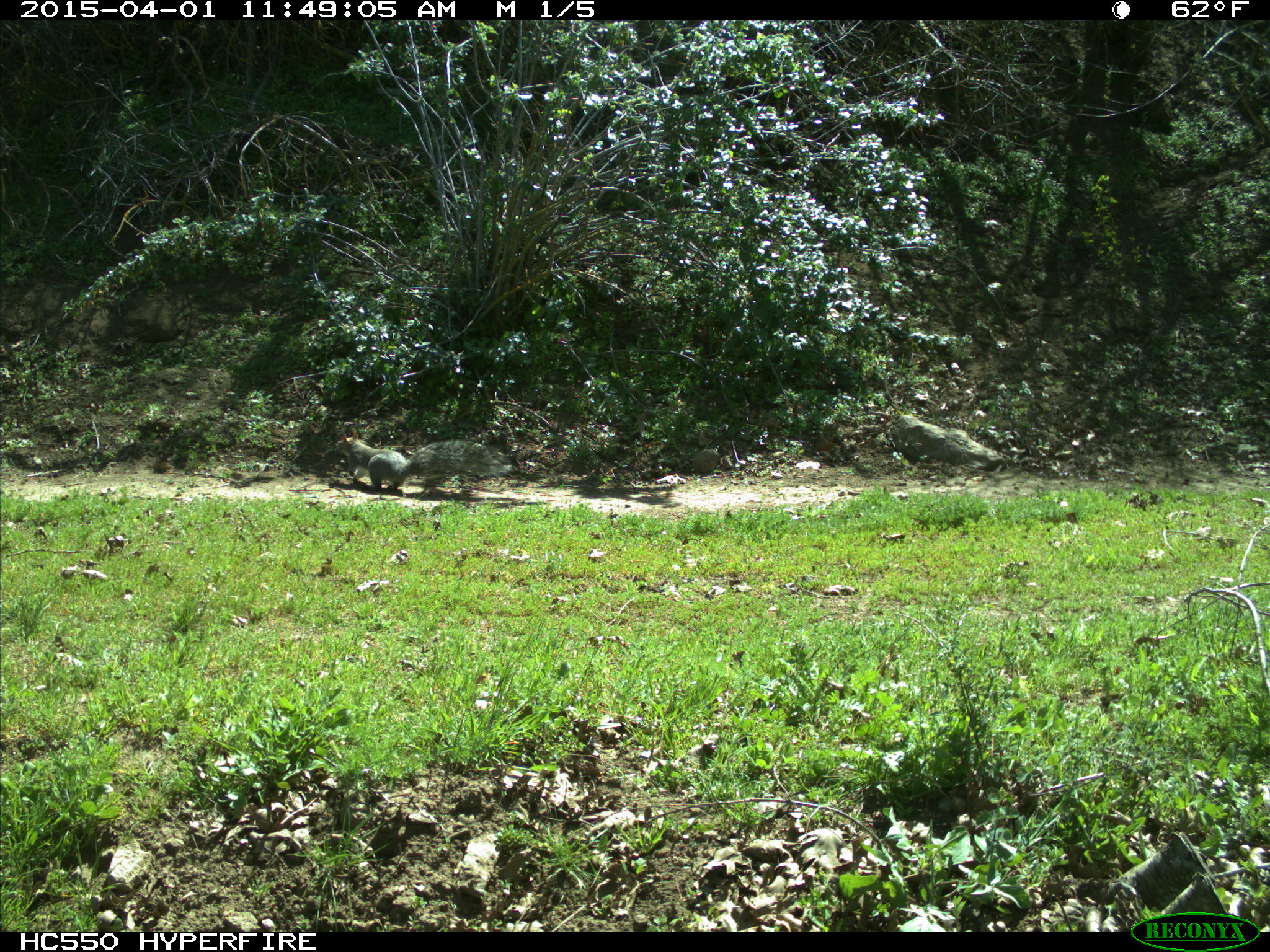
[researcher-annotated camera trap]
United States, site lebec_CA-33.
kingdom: Animalia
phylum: Chordata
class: Mammalia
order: Rodentia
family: Sciuridae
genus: Sciurus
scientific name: Sciurus carolinensis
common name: eastern gray squirrel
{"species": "Sciurus carolinensis (eastern gray squirrel)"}